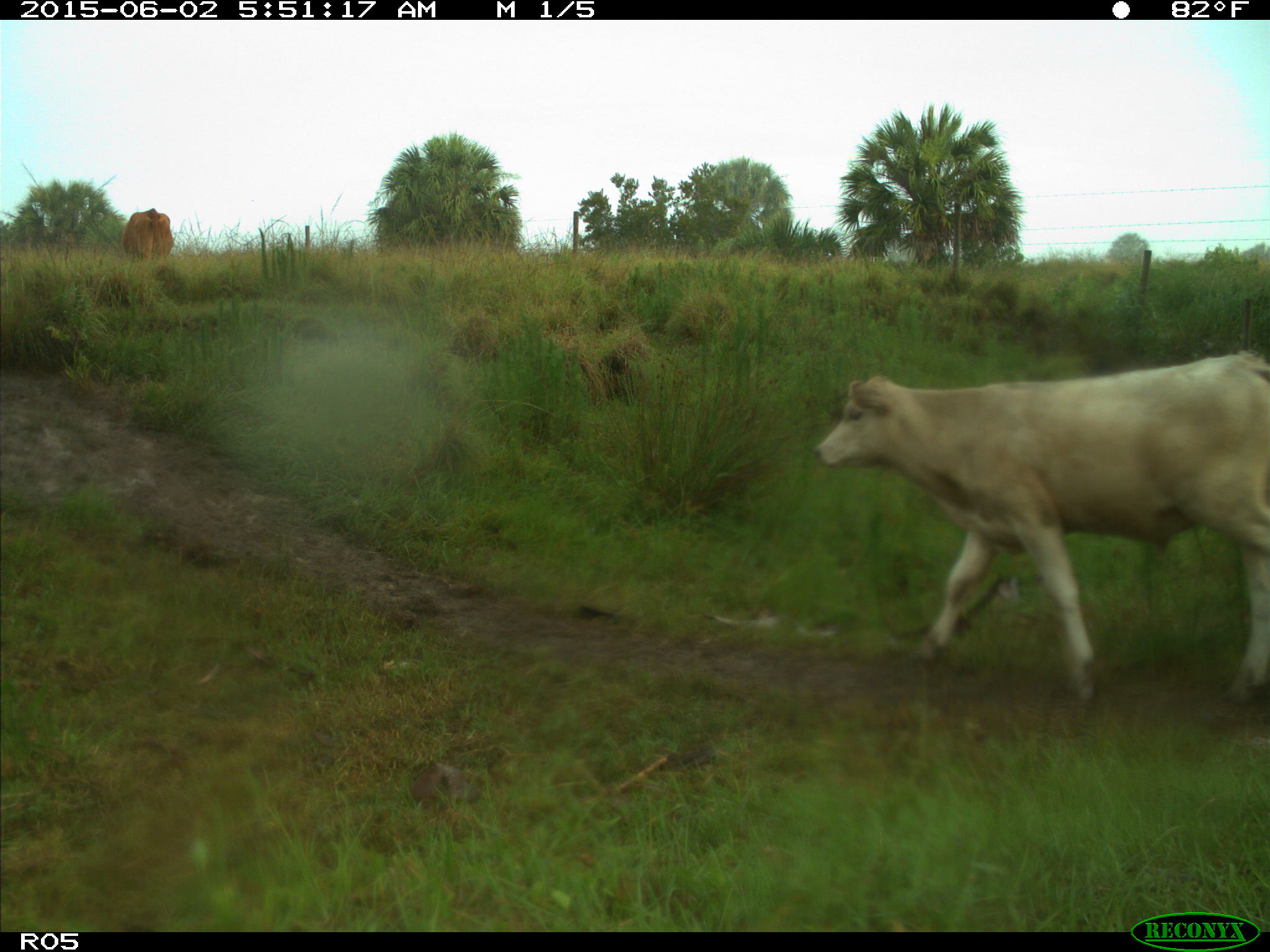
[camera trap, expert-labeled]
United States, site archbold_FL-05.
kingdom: Animalia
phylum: Chordata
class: Mammalia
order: Artiodactyla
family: Bovidae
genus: Bos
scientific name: Bos taurus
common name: domestic cow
Bos taurus (domestic cow).